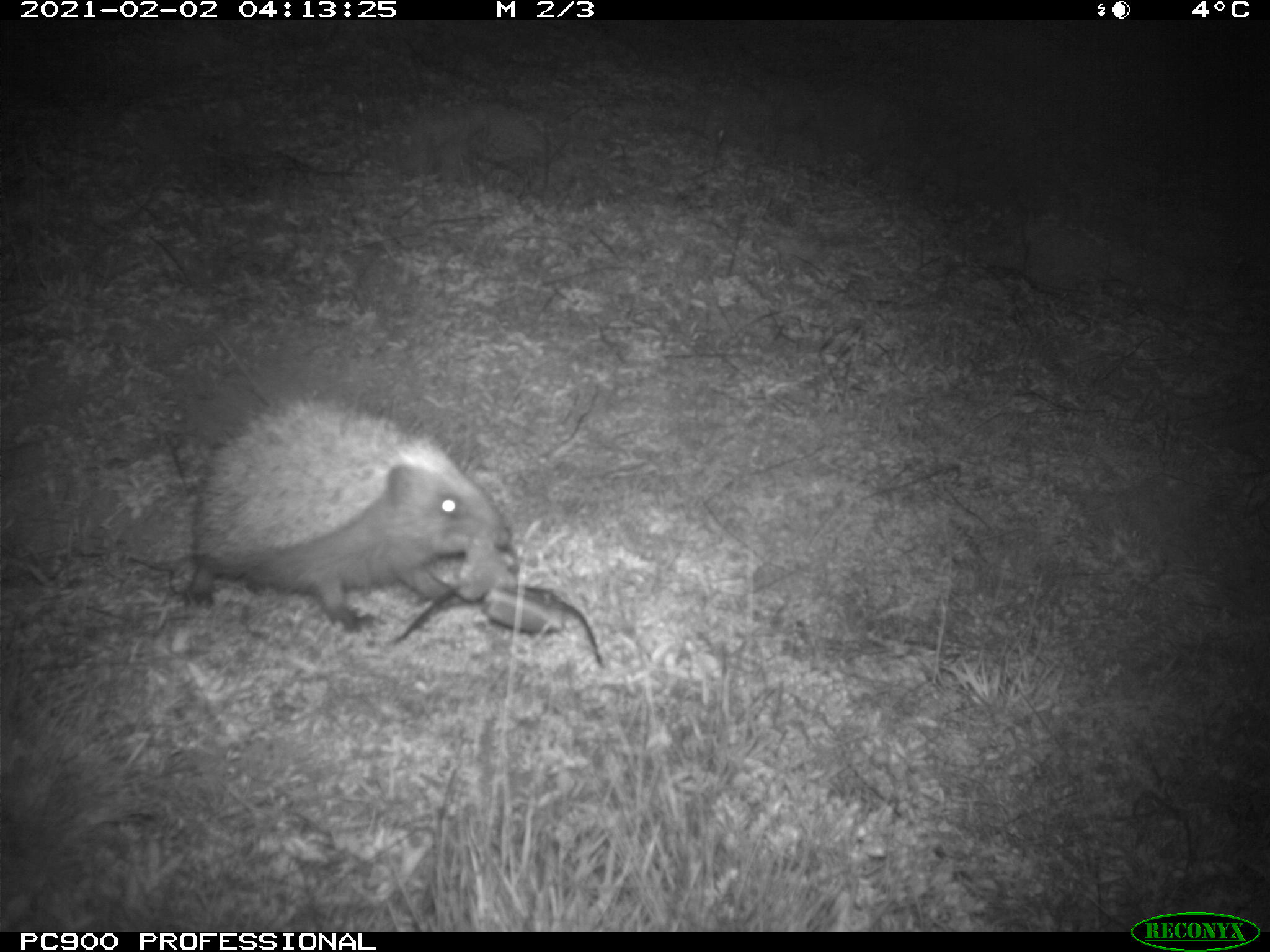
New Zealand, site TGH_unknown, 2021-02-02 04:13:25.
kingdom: Animalia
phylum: Chordata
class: Mammalia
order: Eulipotyphla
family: Erinaceidae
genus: Erinaceus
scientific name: Erinaceus europaeus europaeus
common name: european hedgehog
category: hedgehog